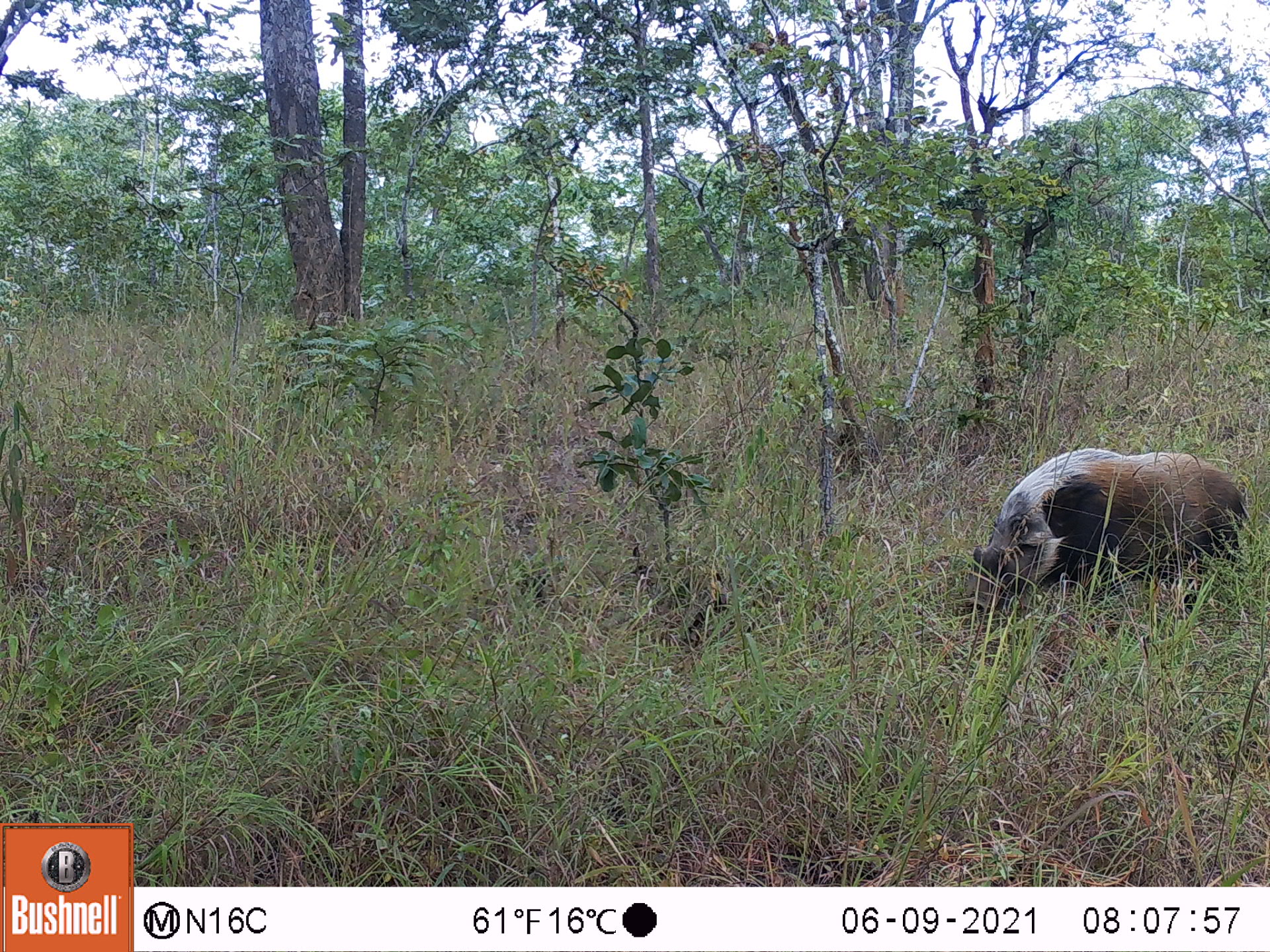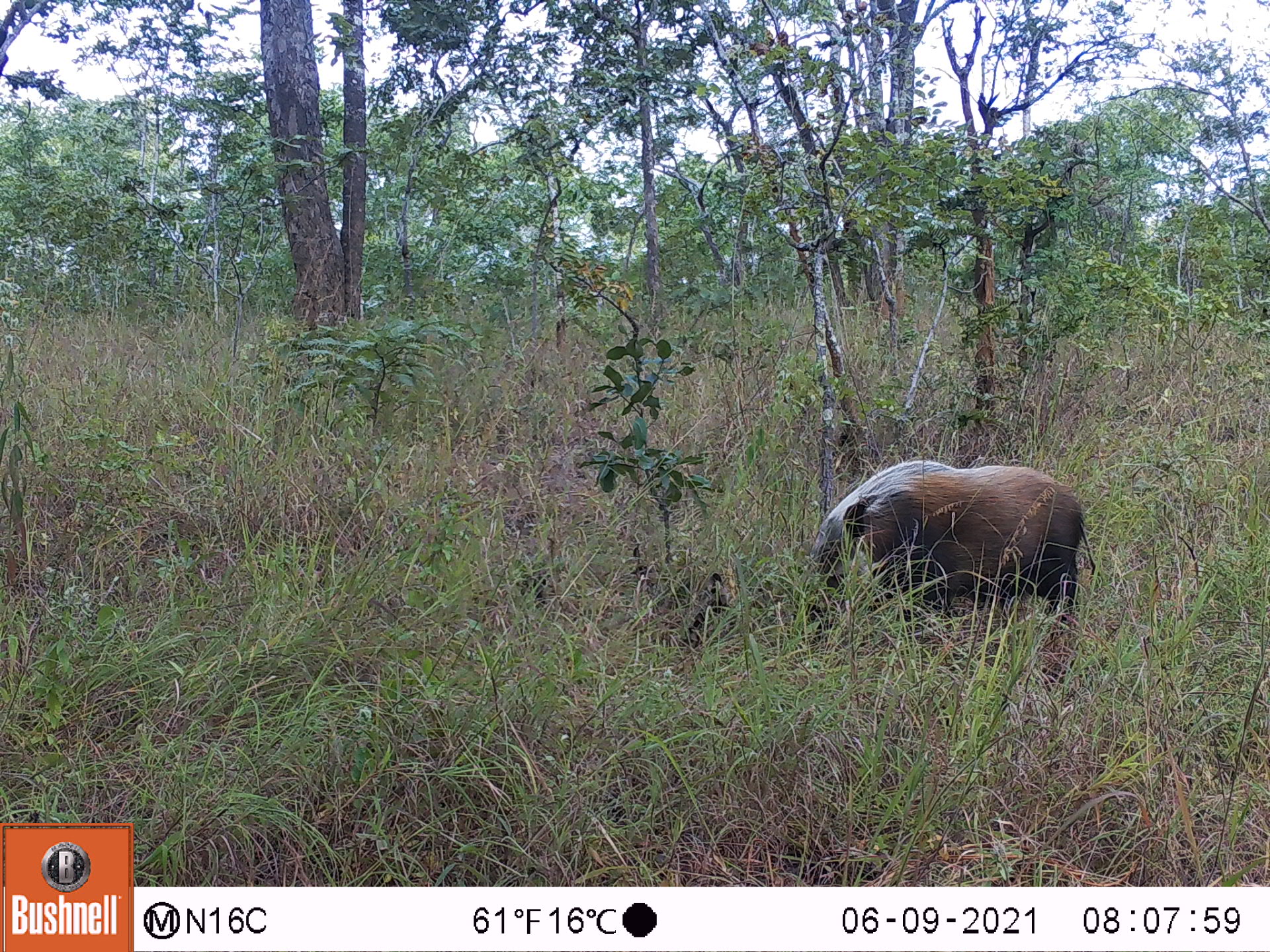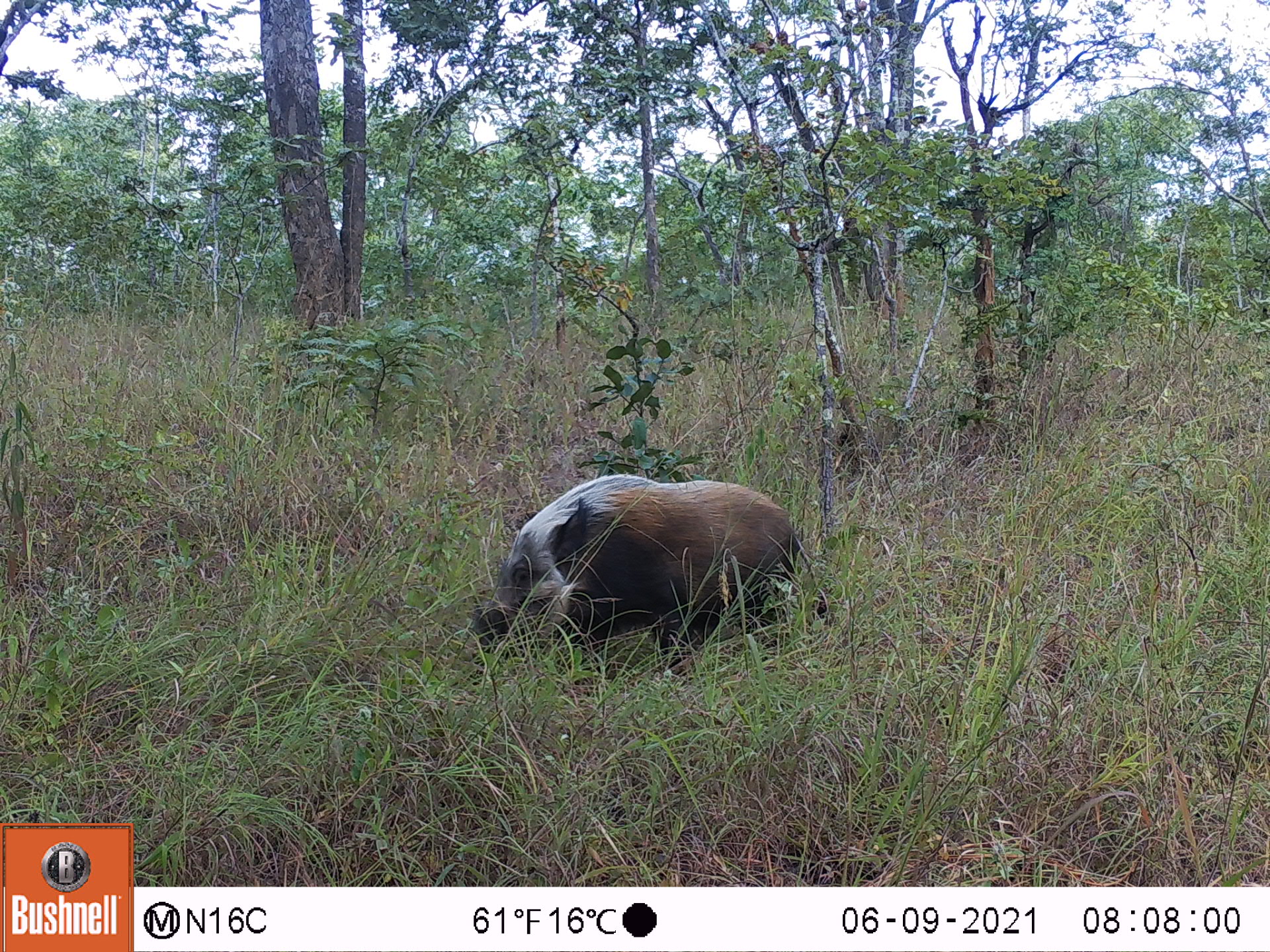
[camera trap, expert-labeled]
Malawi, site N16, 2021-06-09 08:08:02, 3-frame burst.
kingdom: Animalia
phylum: Chordata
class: Mammalia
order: Artiodactyla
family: Suidae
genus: Potamochoerus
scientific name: Potamochoerus larvatus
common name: bushpig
Bushpig (Potamochoerus larvatus), count 1.